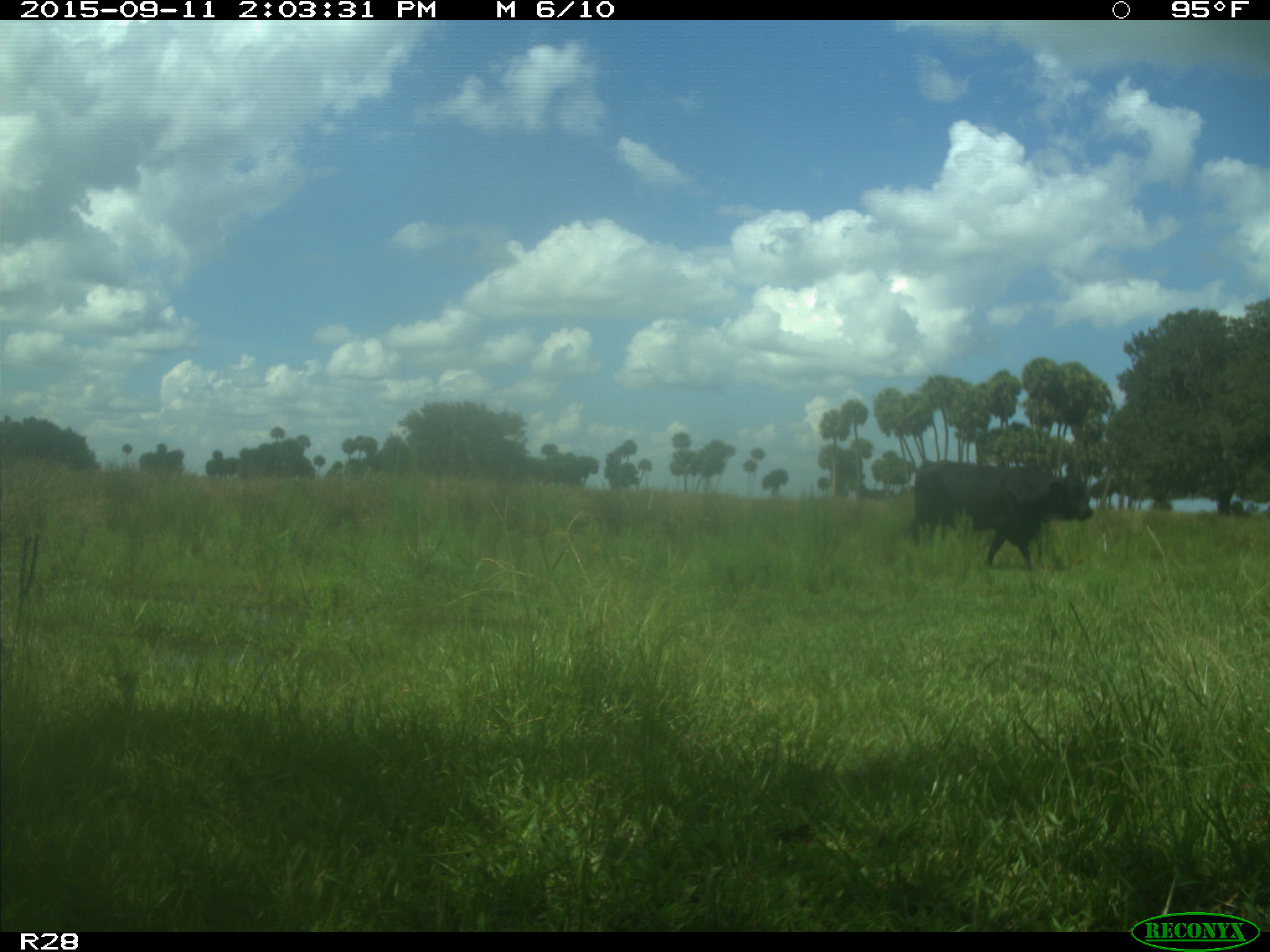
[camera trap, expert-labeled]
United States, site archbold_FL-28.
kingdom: Animalia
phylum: Chordata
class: Mammalia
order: Artiodactyla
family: Bovidae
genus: Bos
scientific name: Bos taurus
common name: domestic cow